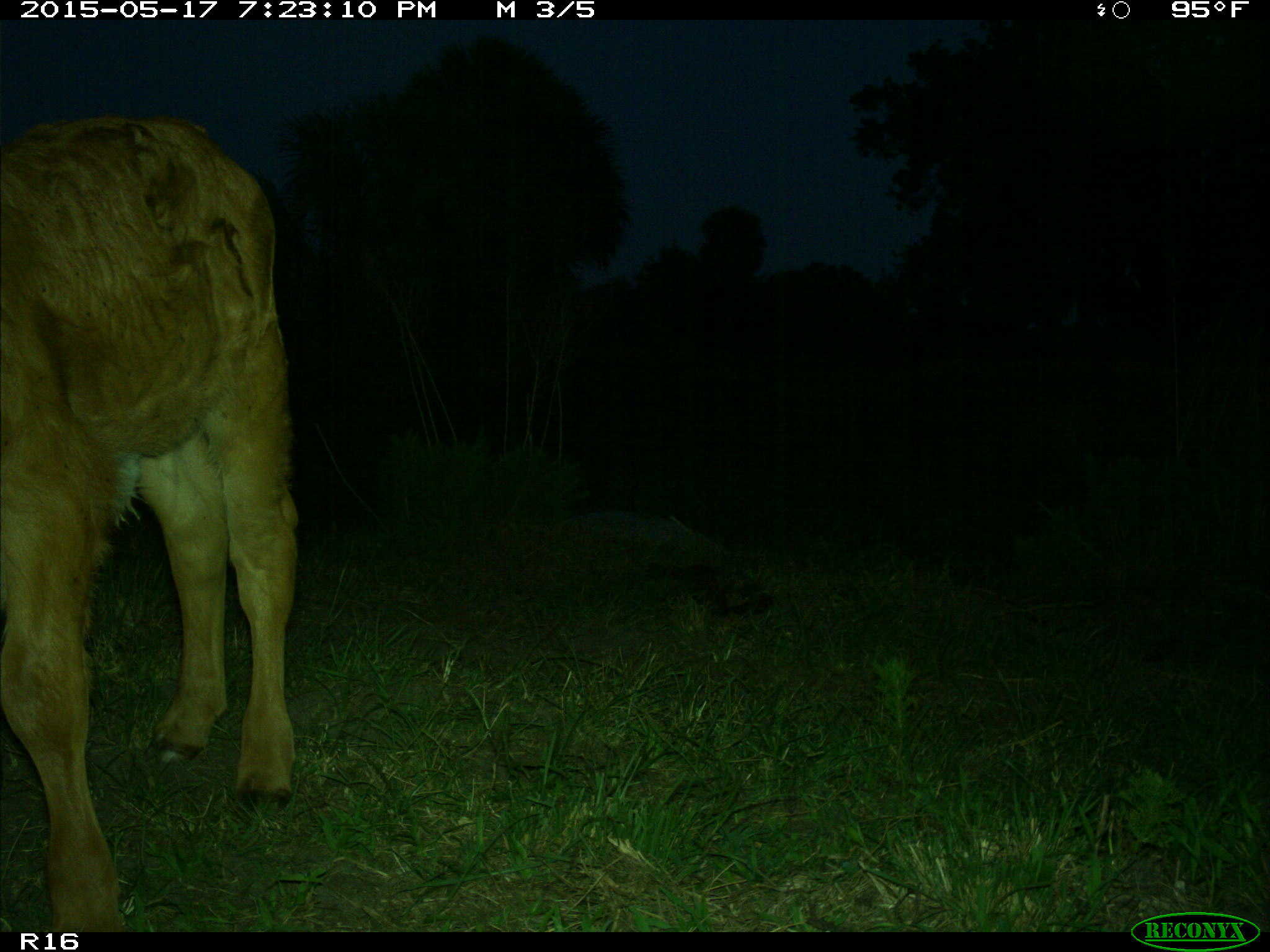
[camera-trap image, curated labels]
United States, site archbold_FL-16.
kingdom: Animalia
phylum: Chordata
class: Mammalia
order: Artiodactyla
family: Bovidae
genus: Bos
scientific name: Bos taurus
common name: domestic cow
Bos taurus (domestic cow).